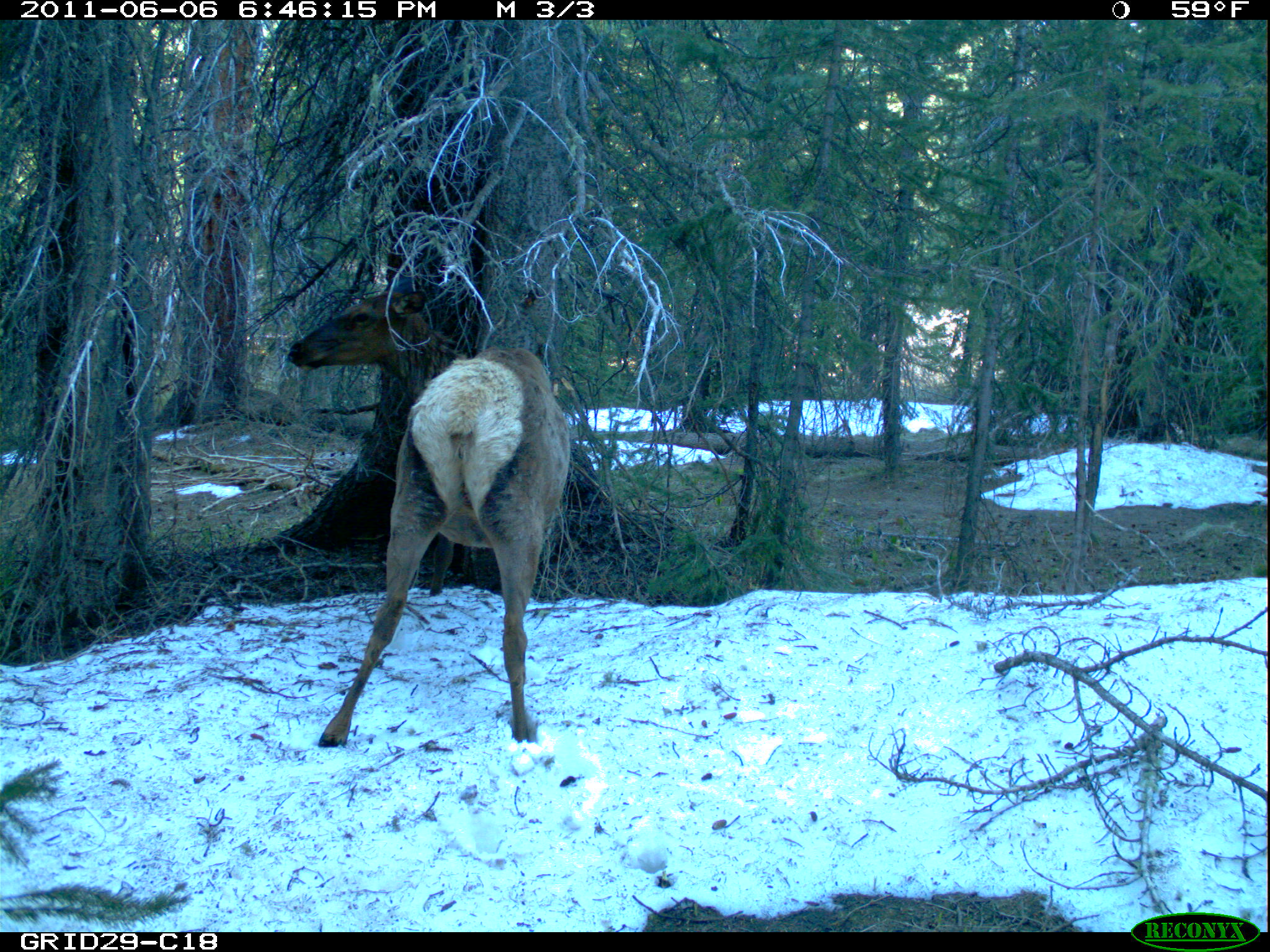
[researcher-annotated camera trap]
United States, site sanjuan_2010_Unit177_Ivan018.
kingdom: Animalia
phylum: Chordata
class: Mammalia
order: Artiodactyla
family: Cervidae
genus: Cervus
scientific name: Cervus elaphus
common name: red deer